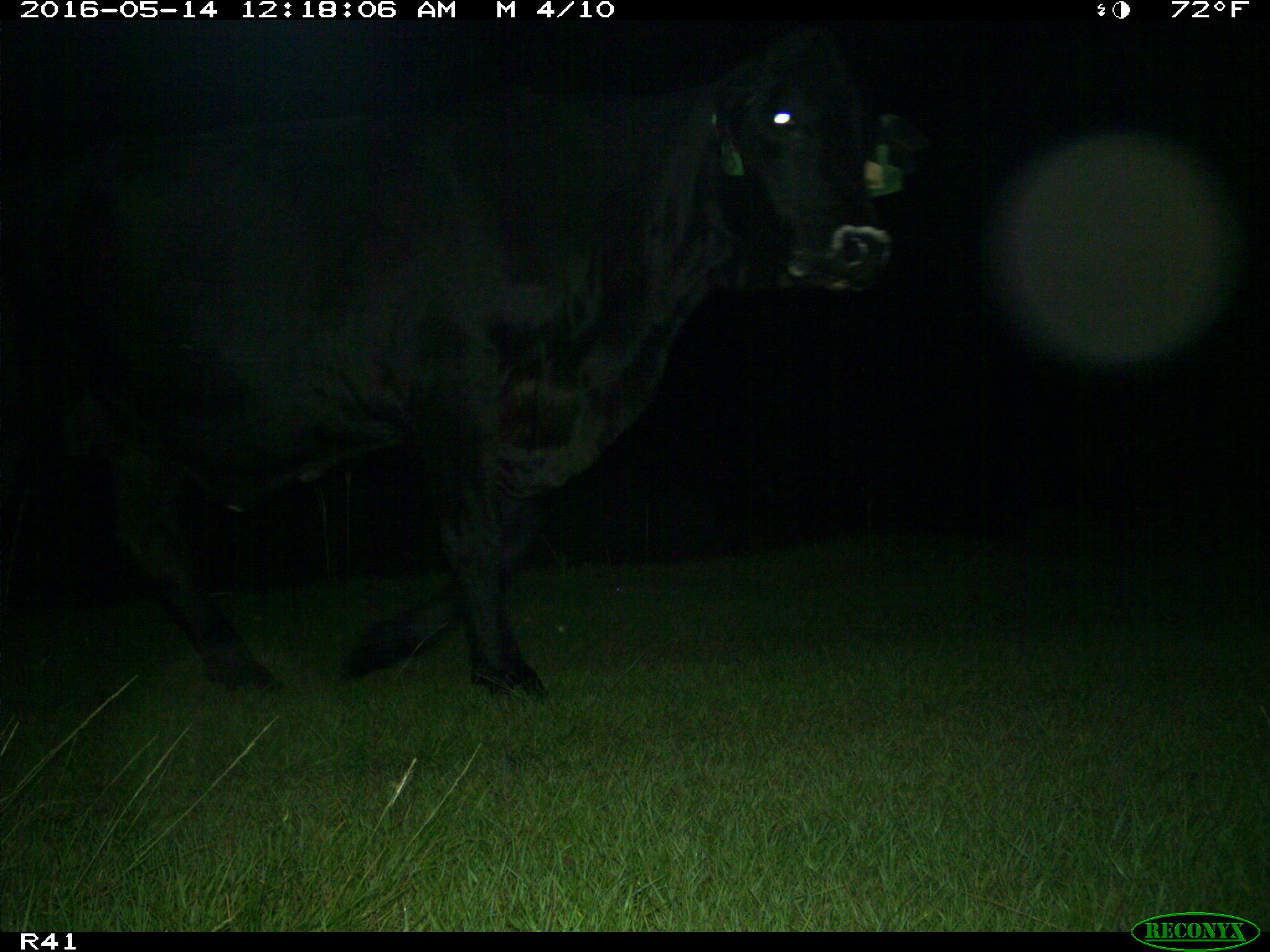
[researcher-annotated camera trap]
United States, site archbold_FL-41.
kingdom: Animalia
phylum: Chordata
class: Mammalia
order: Artiodactyla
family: Bovidae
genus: Bos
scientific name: Bos taurus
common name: domestic cow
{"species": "Bos taurus (domestic cow)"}